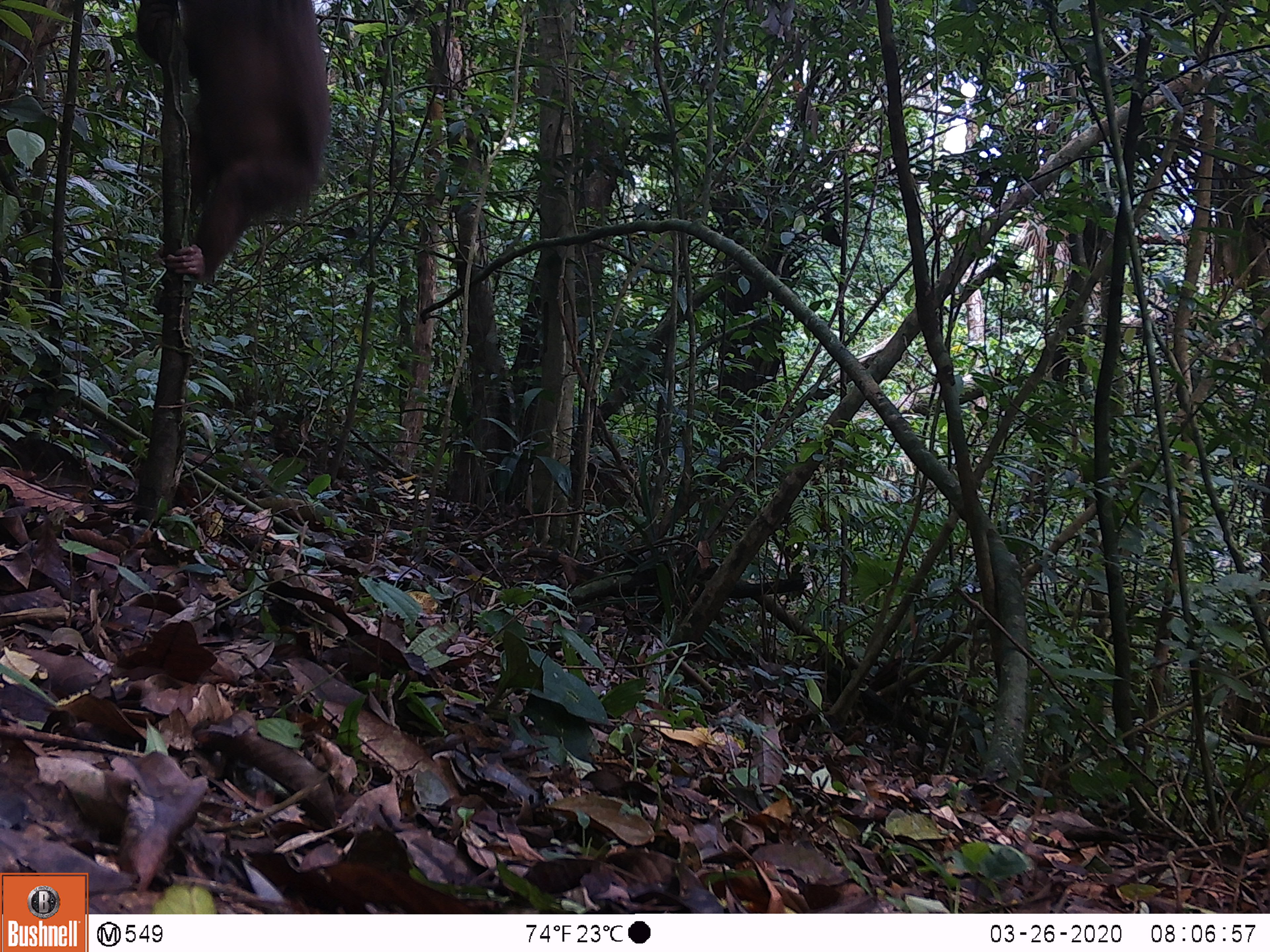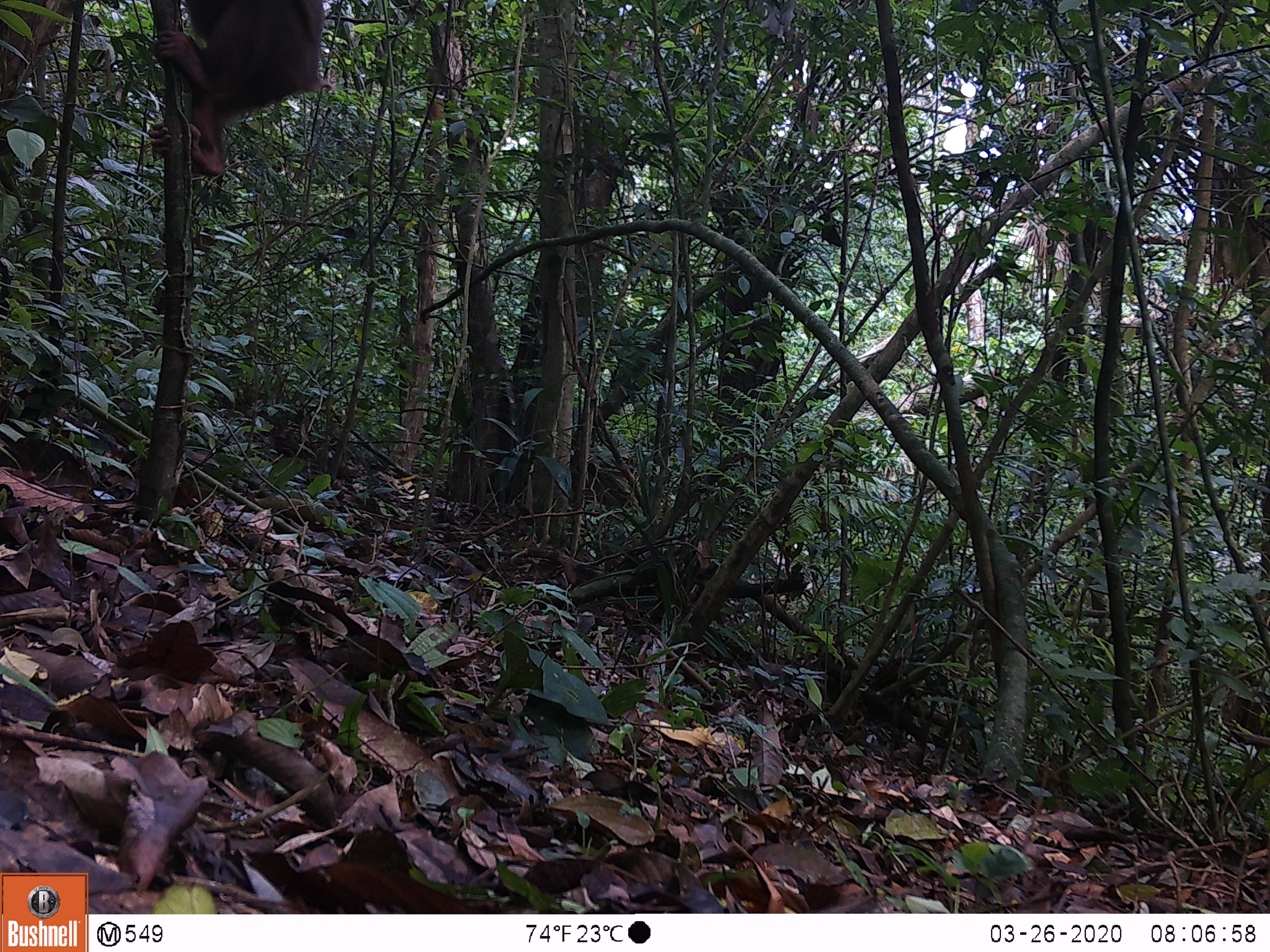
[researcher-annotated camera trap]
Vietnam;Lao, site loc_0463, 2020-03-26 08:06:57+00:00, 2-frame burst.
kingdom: Animalia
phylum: Chordata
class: Mammalia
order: Primates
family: Cercopithecidae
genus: Macaca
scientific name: Macaca arctoides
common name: stump-tailed macaque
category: stump tailed macaque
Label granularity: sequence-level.